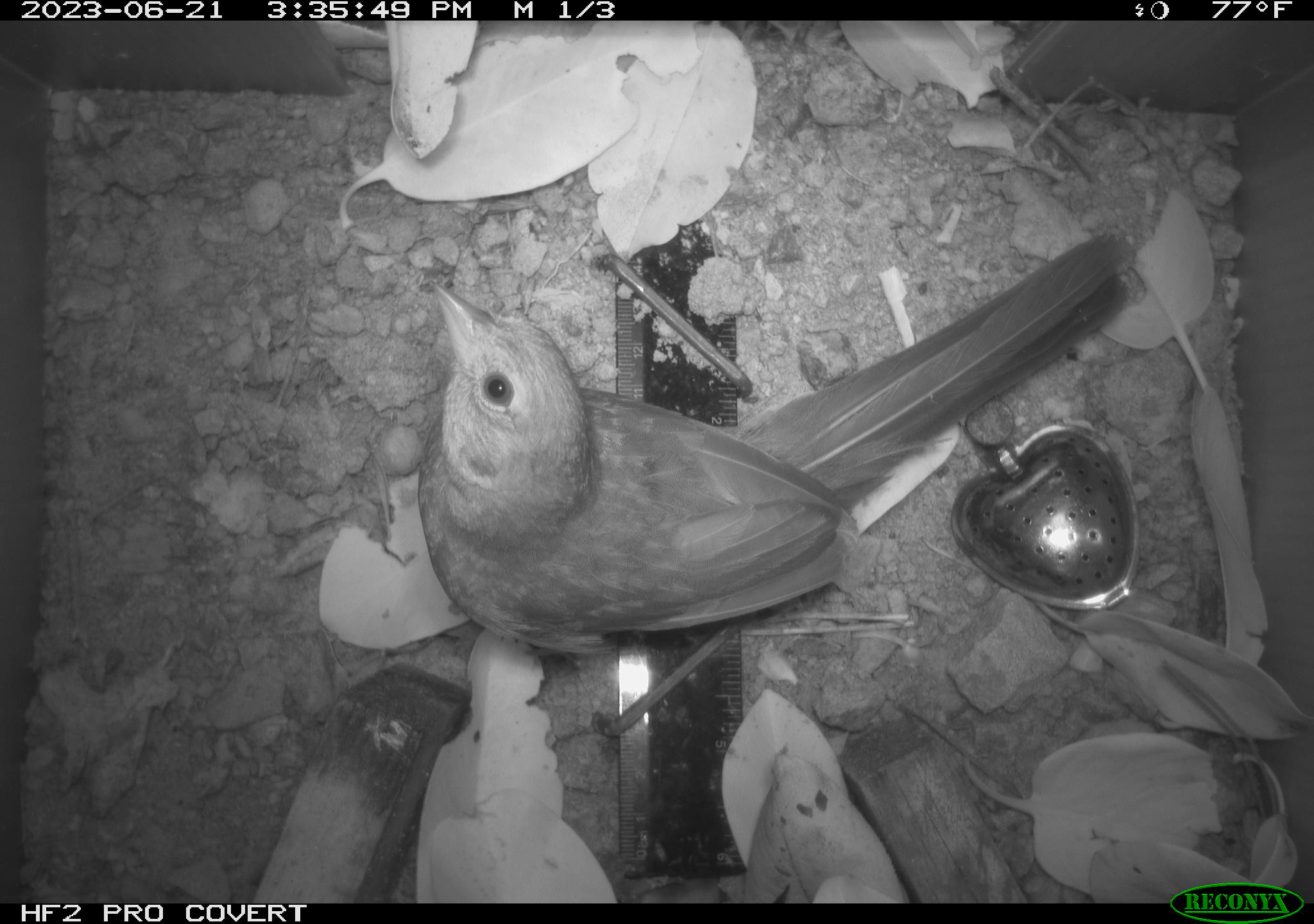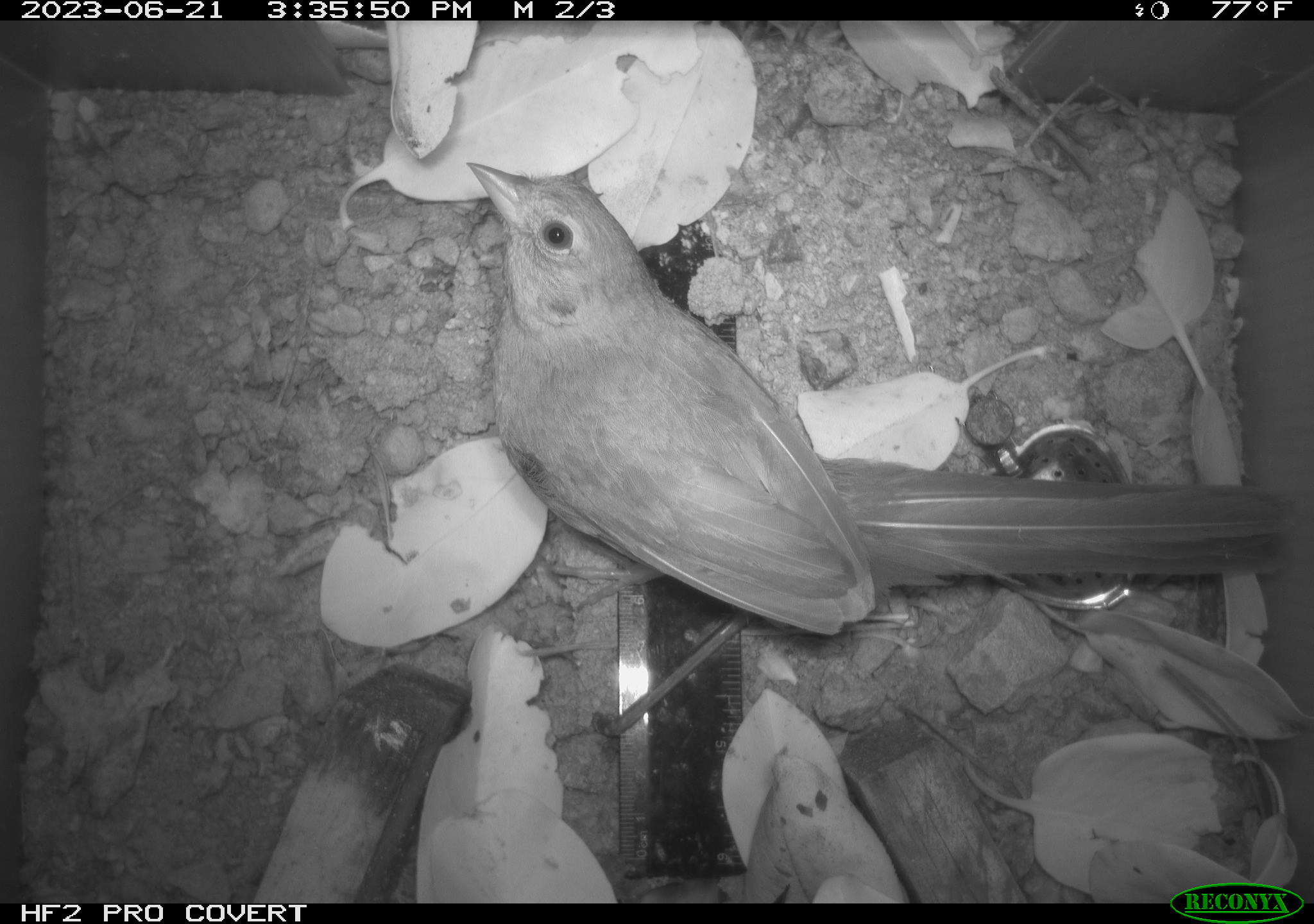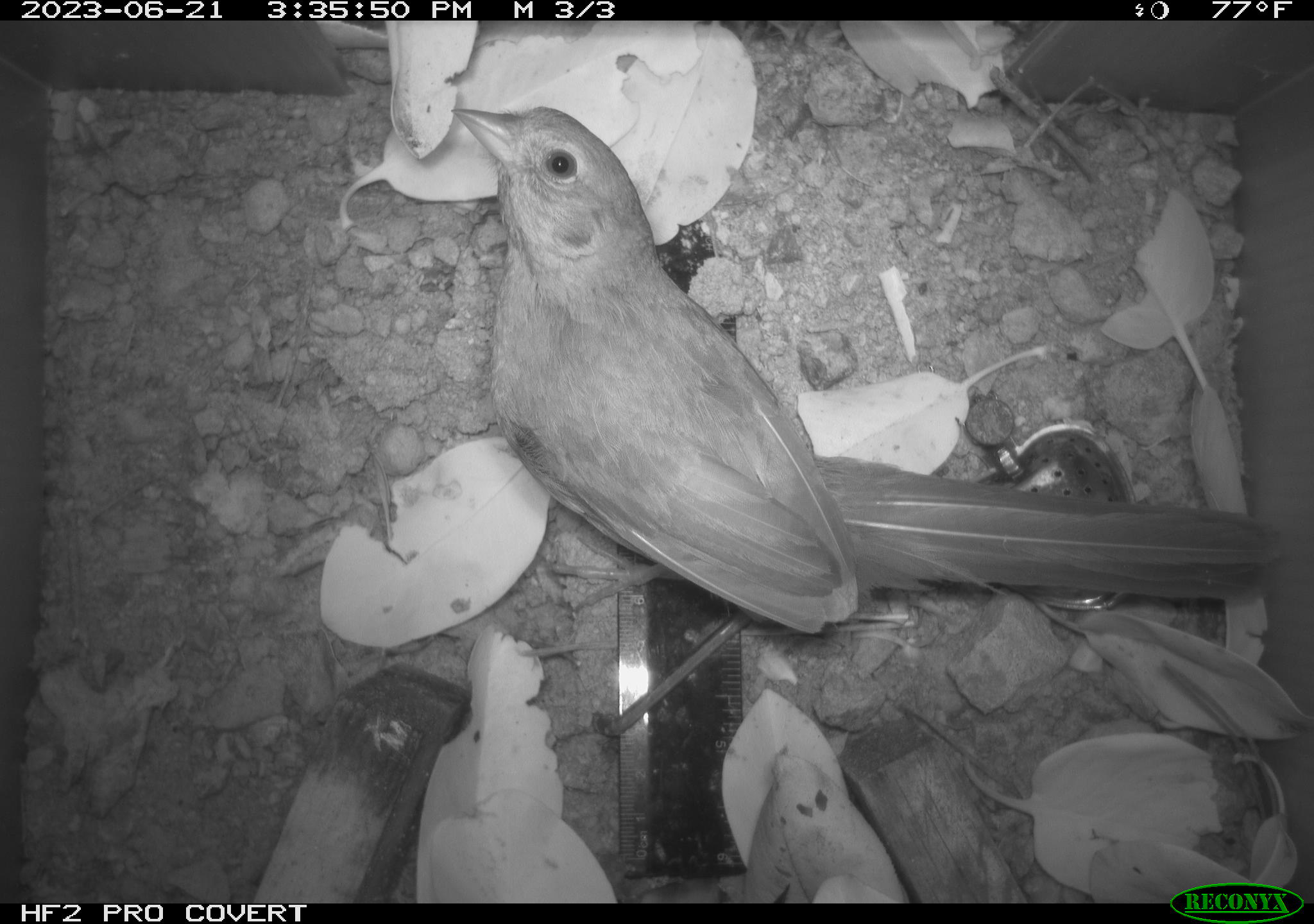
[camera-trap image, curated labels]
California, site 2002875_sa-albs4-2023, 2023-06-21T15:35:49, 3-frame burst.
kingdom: Animalia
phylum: Chordata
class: Aves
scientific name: Aves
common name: bird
Bird (Aves).